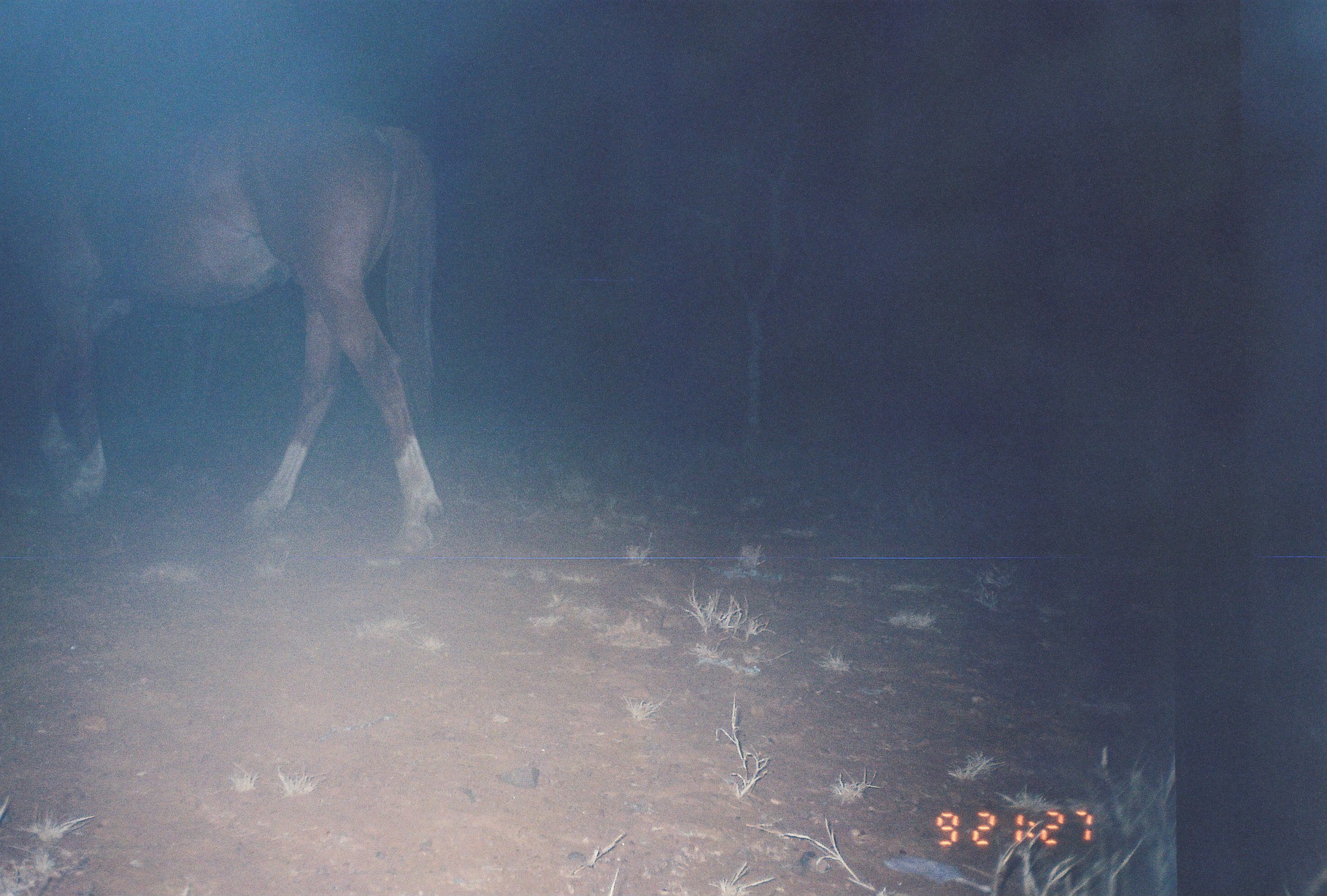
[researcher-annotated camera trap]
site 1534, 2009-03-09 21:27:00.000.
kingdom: Animalia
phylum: Chordata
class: Mammalia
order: Perissodactyla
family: Equidae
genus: Equus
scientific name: Equus ferus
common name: wild horse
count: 1